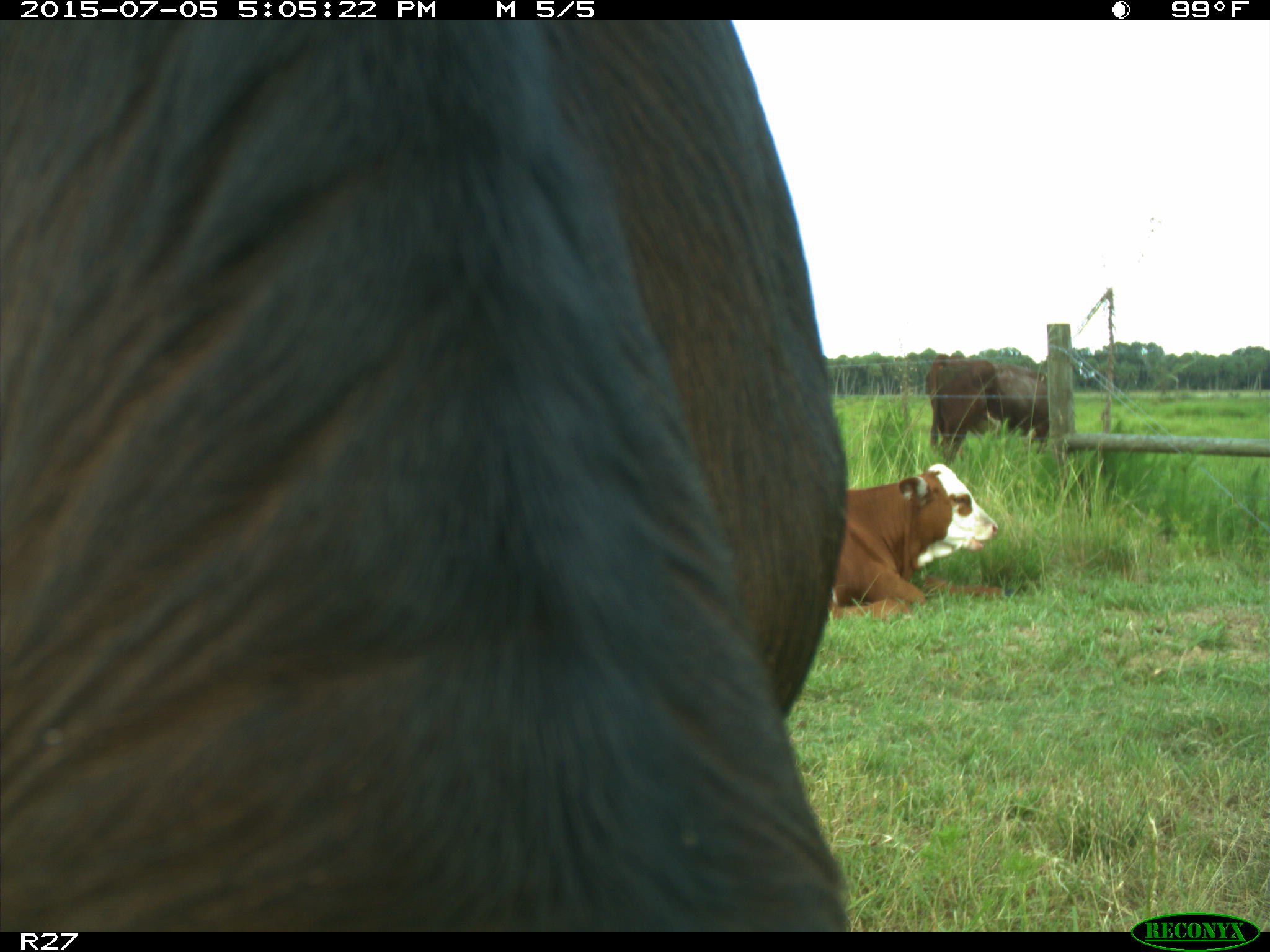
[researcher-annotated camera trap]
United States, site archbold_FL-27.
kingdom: Animalia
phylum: Chordata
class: Mammalia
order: Artiodactyla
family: Bovidae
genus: Bos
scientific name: Bos taurus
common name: domestic cow